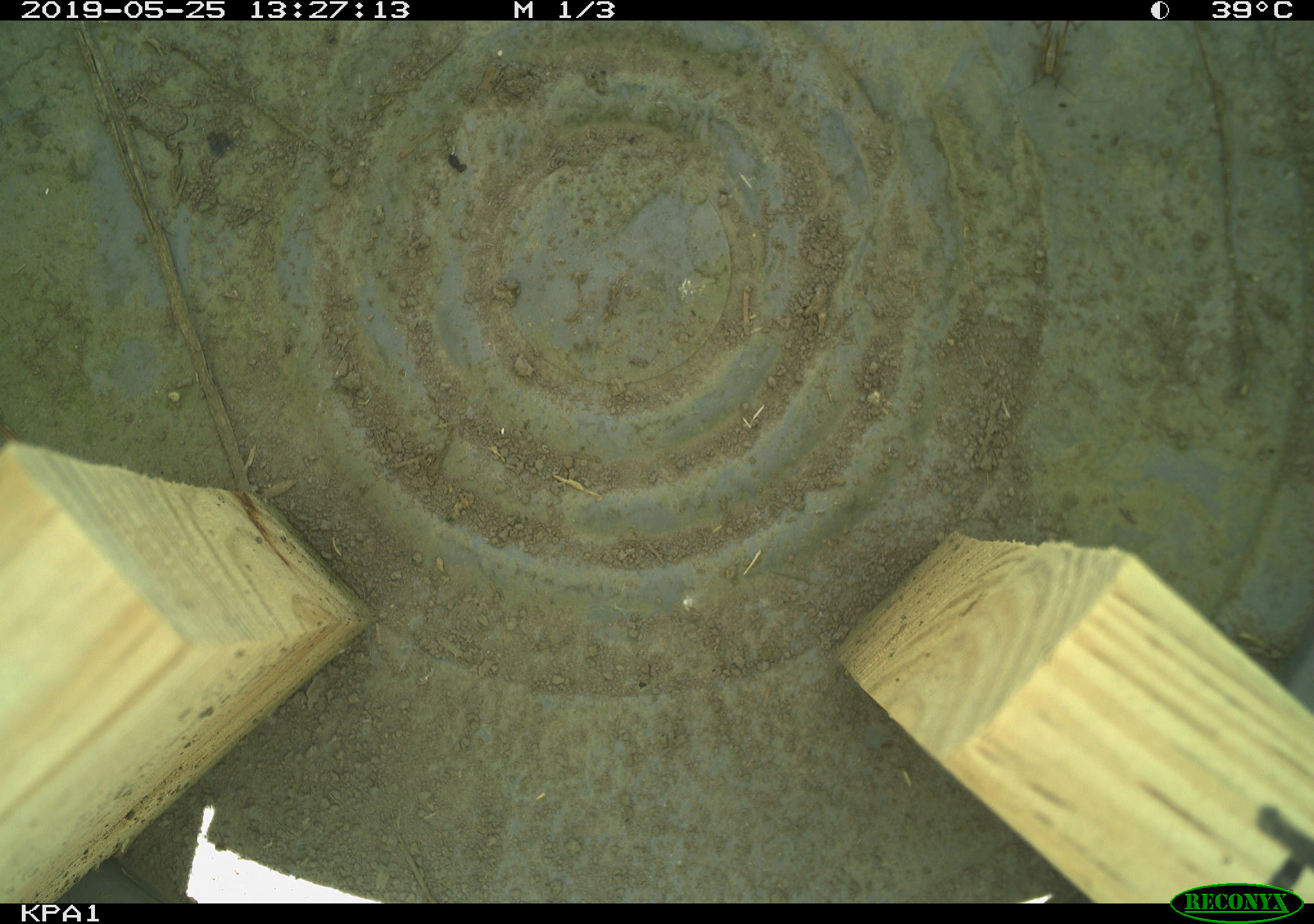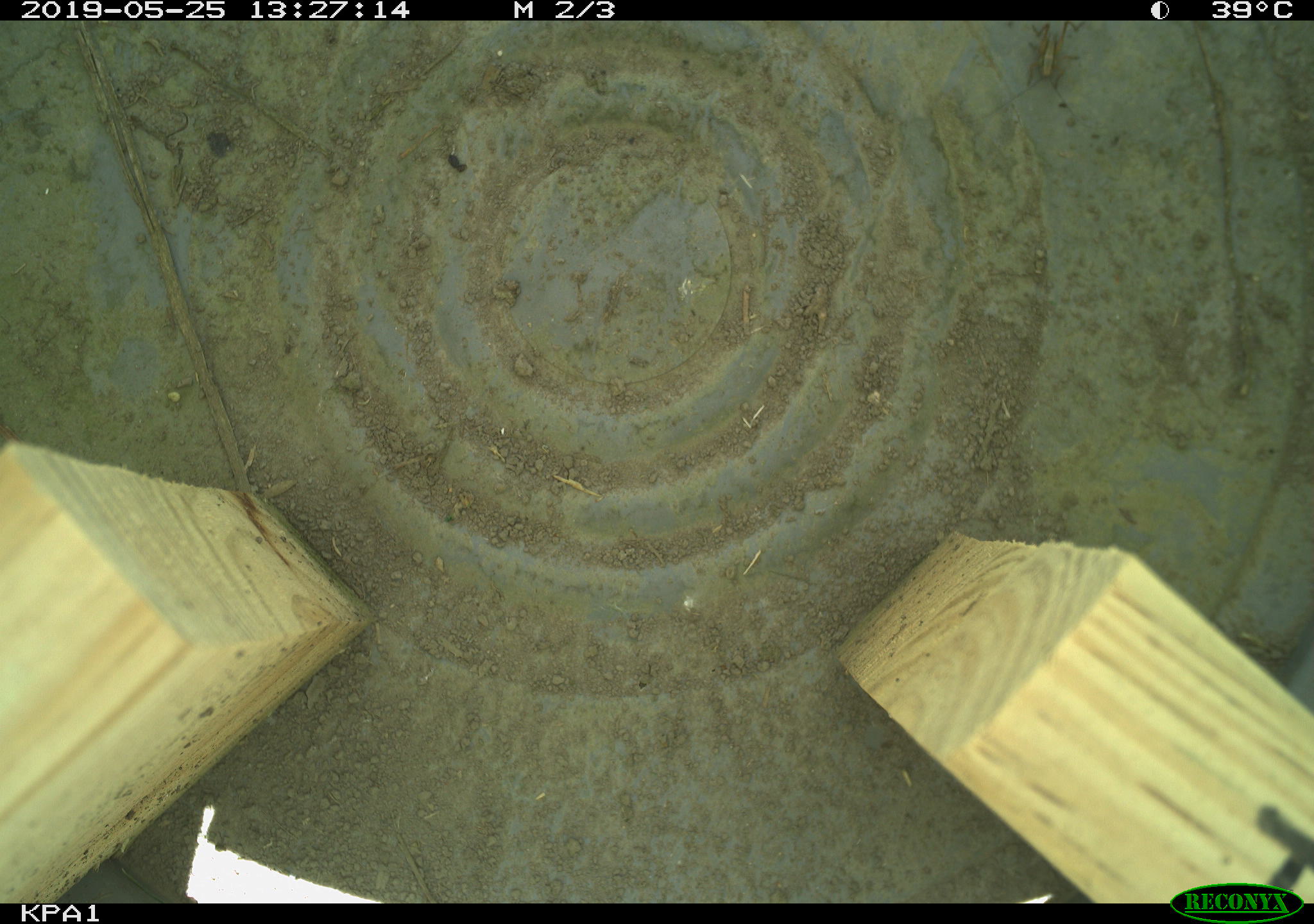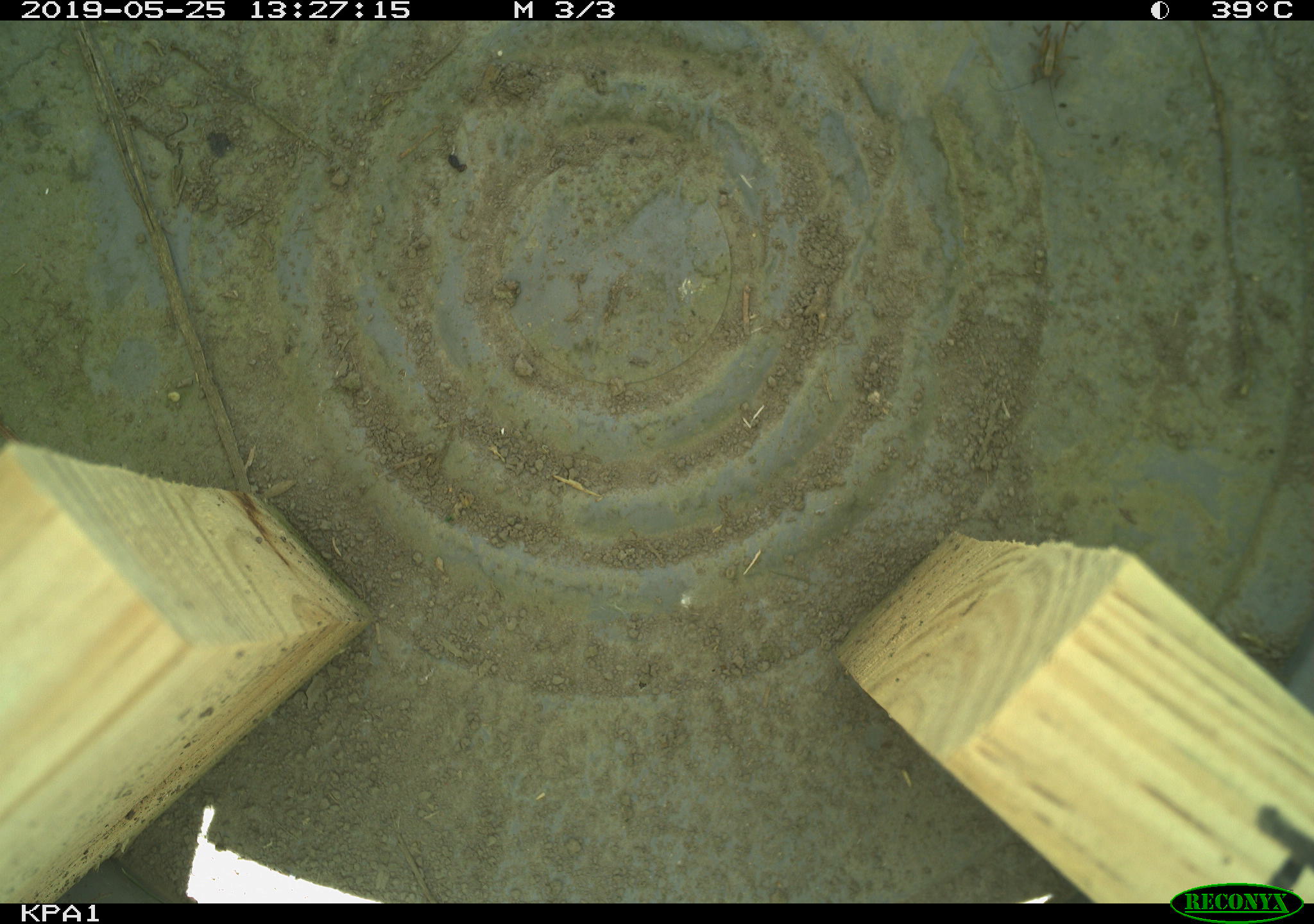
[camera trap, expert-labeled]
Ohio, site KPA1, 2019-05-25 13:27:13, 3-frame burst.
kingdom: Animalia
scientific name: Animalia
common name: animal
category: invertebrate